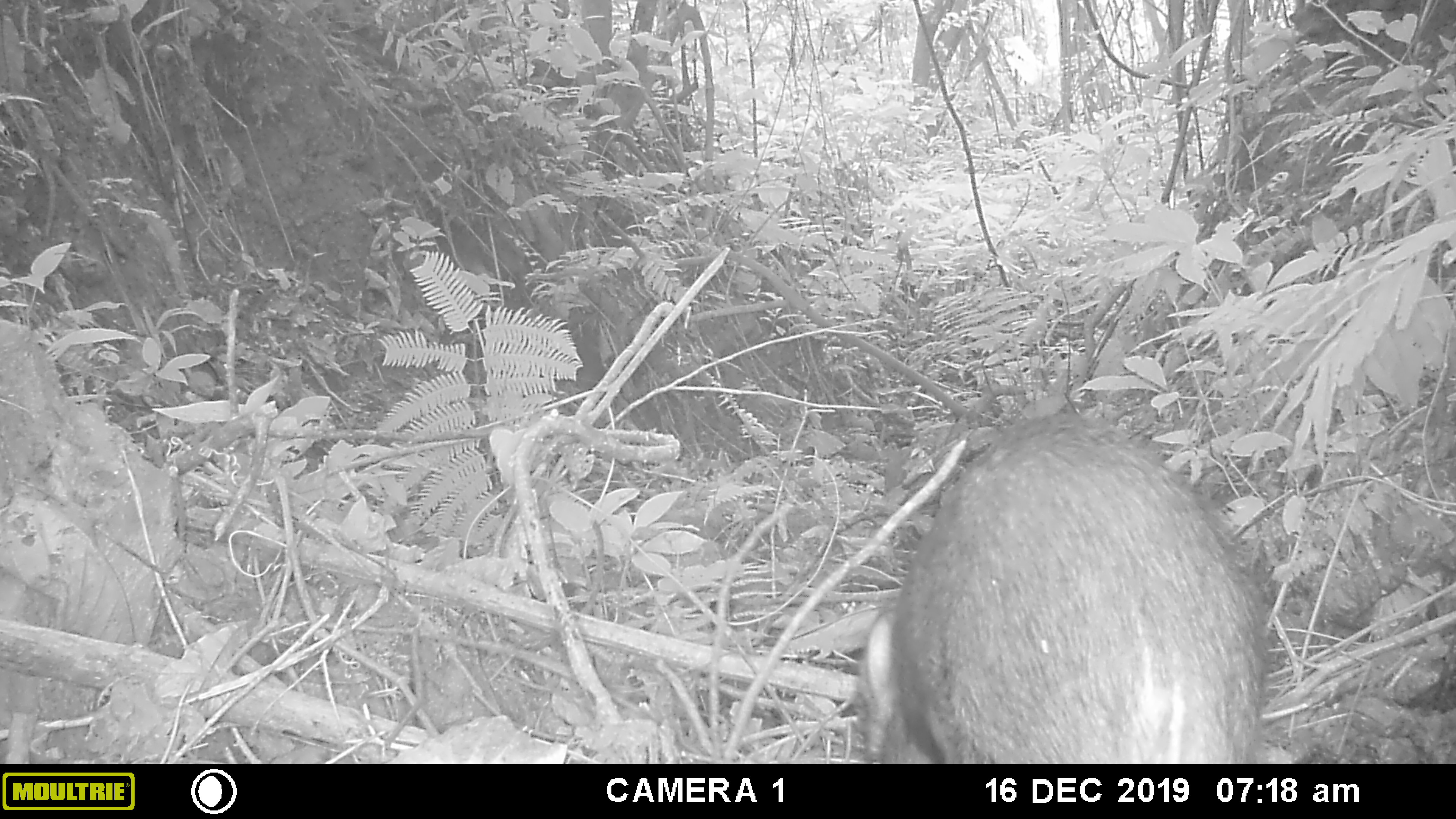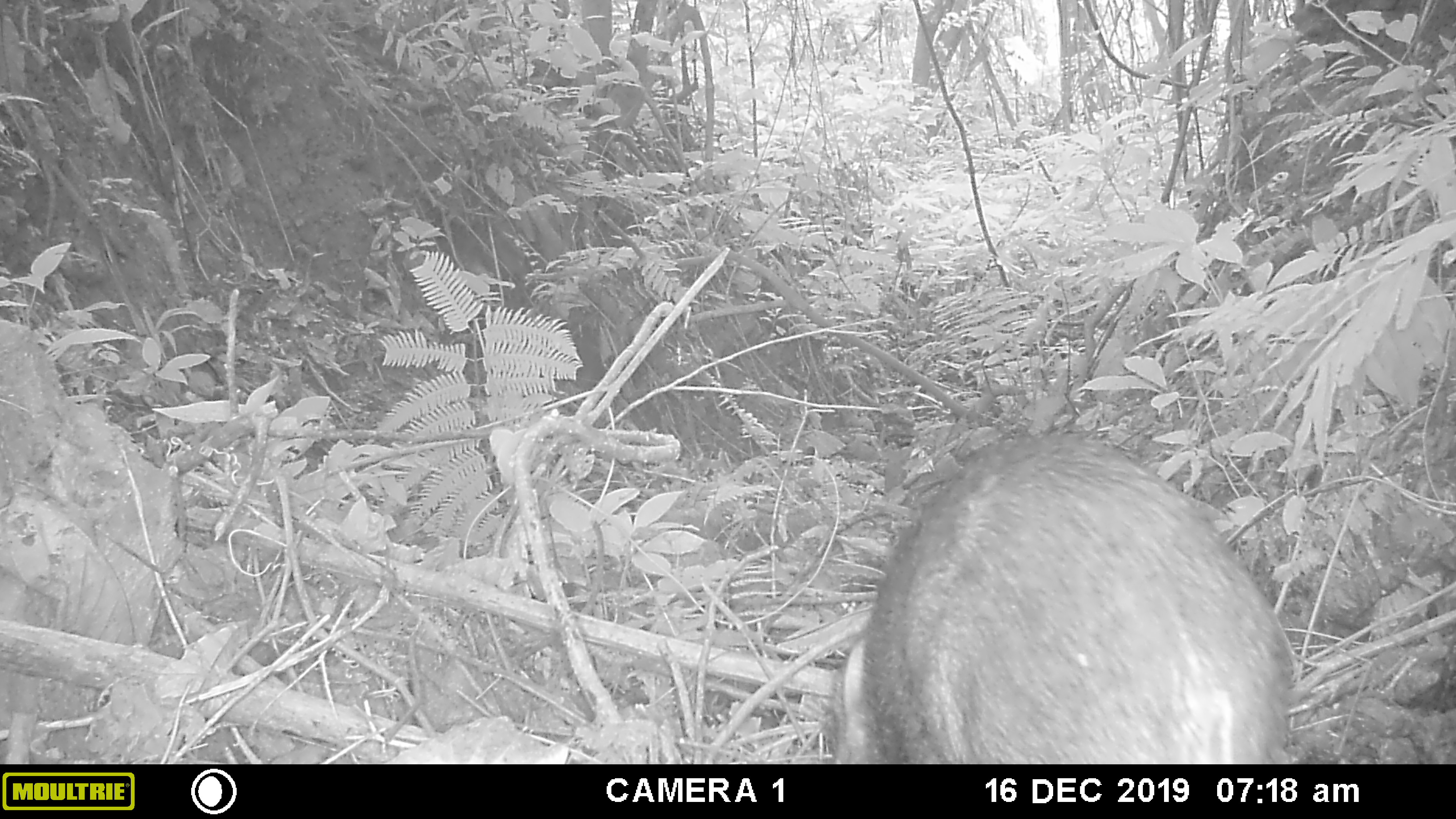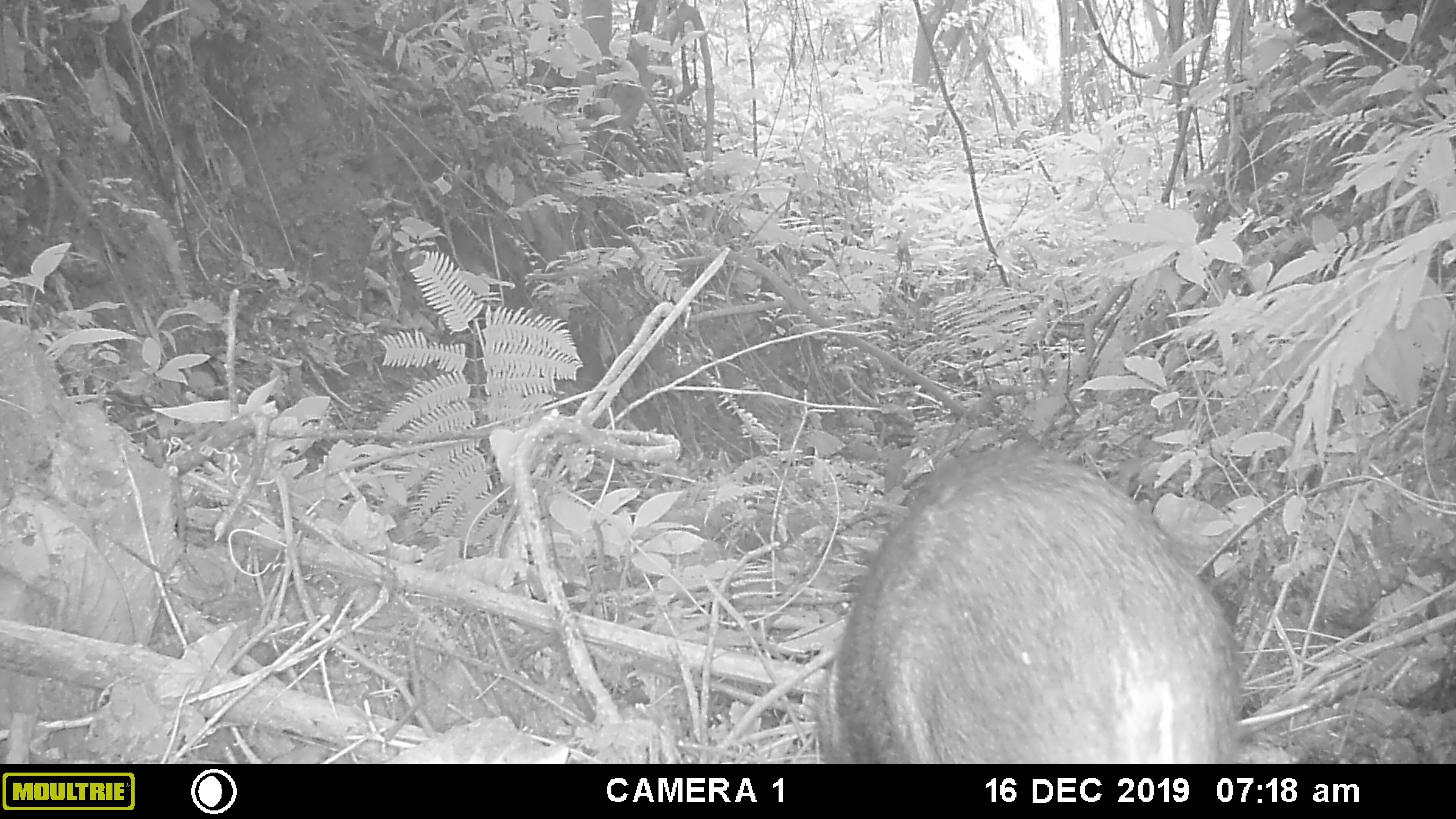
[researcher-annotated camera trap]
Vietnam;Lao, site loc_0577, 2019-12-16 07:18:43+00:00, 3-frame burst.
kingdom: Animalia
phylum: Chordata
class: Mammalia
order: Artiodactyla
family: Suidae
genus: Sus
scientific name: Sus scrofa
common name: eurasian wild pig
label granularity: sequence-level